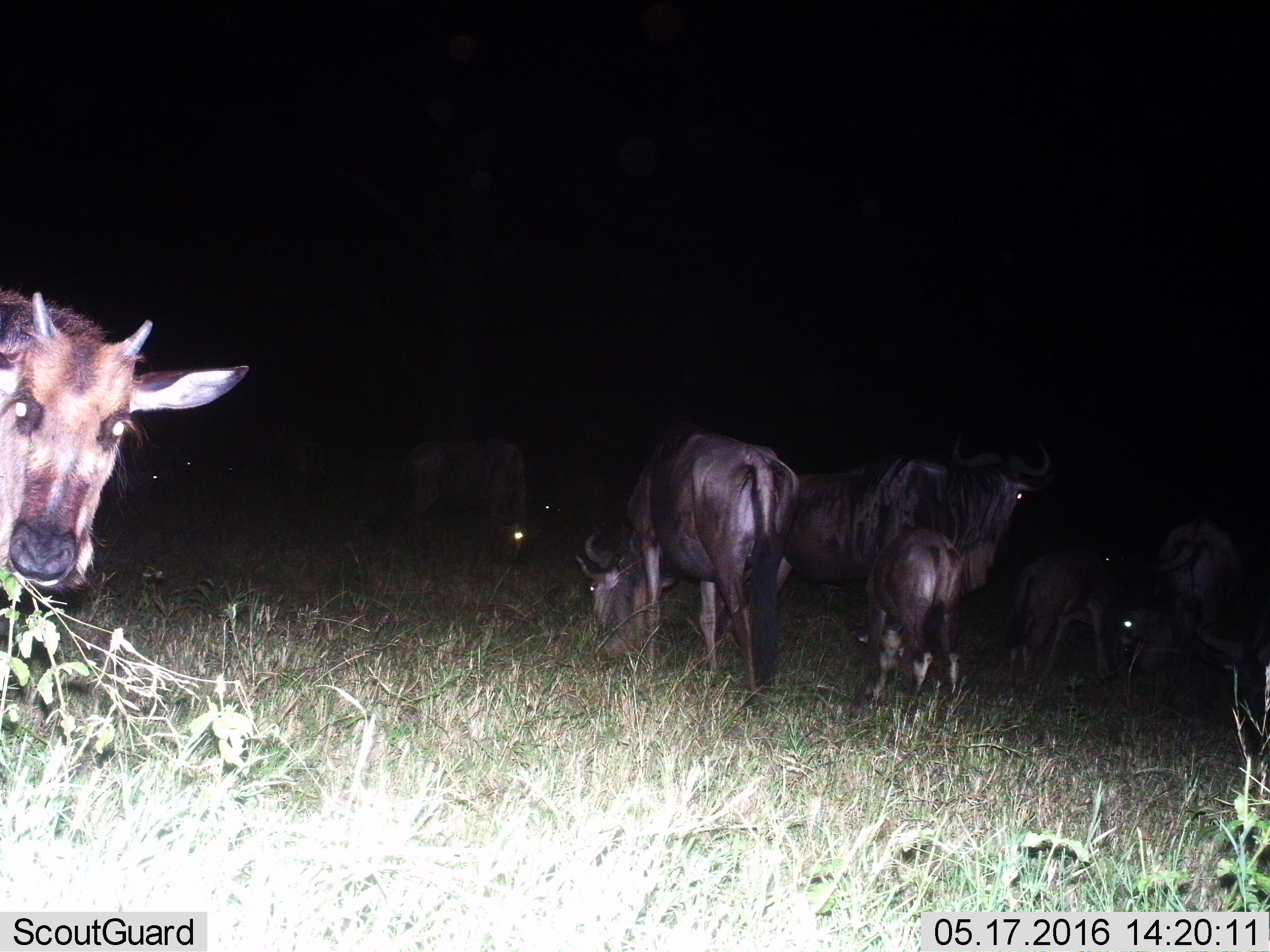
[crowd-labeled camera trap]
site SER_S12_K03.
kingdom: Animalia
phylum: Chordata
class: Mammalia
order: Artiodactyla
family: Bovidae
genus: Connochaetes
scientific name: Connochaetes taurinus taurinus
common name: blue wildebeest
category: wildebeestblue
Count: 7.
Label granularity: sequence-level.